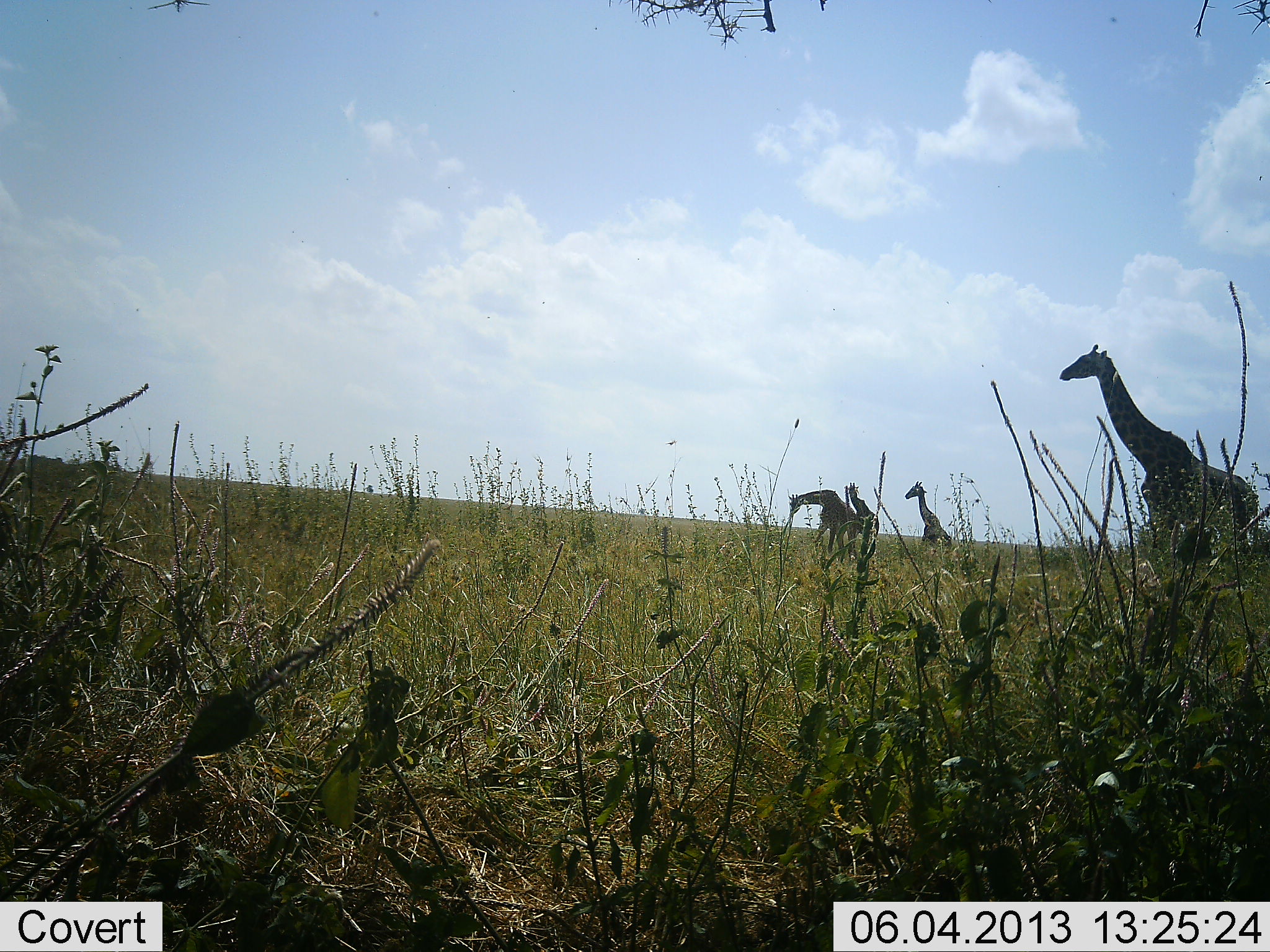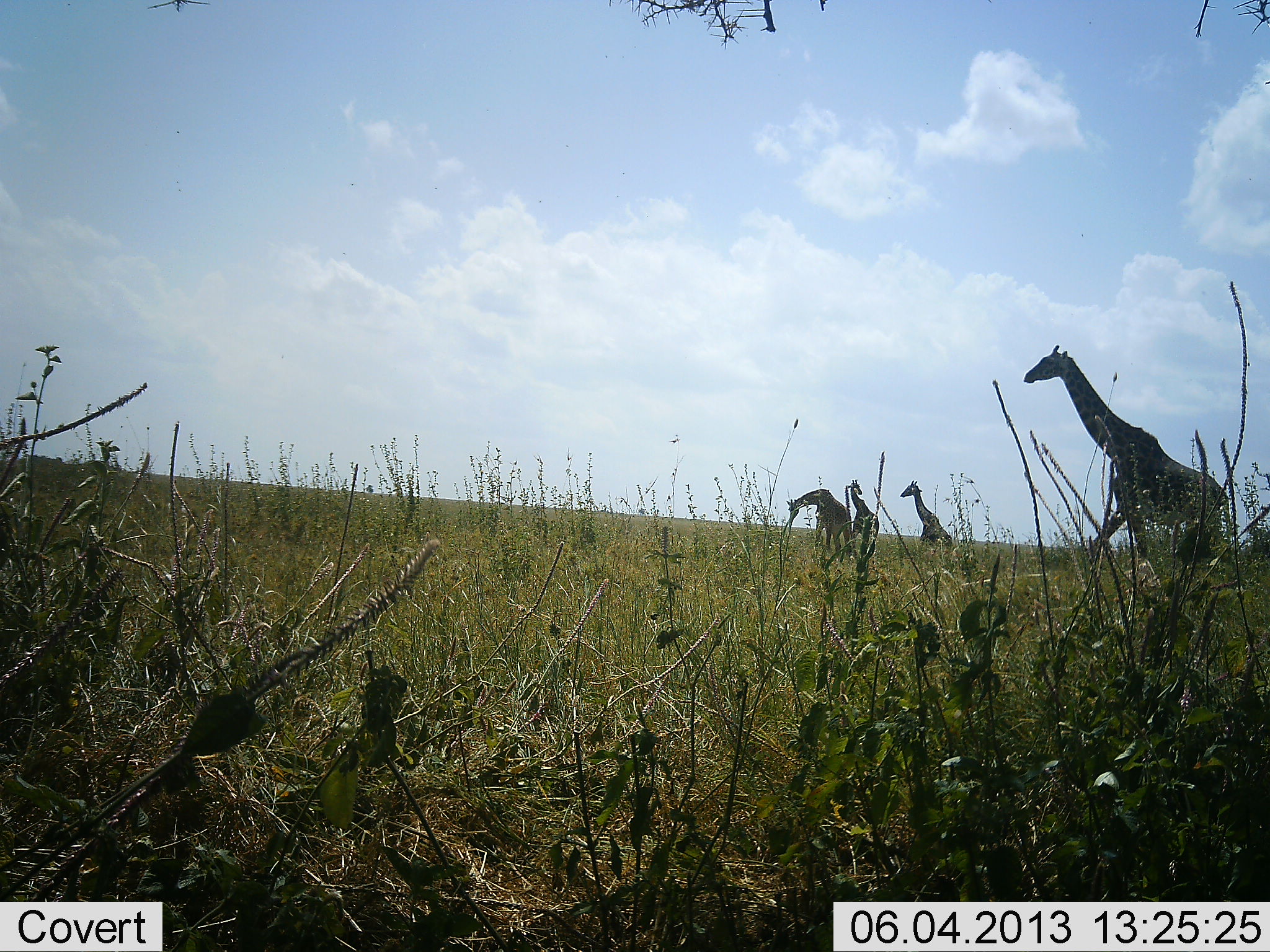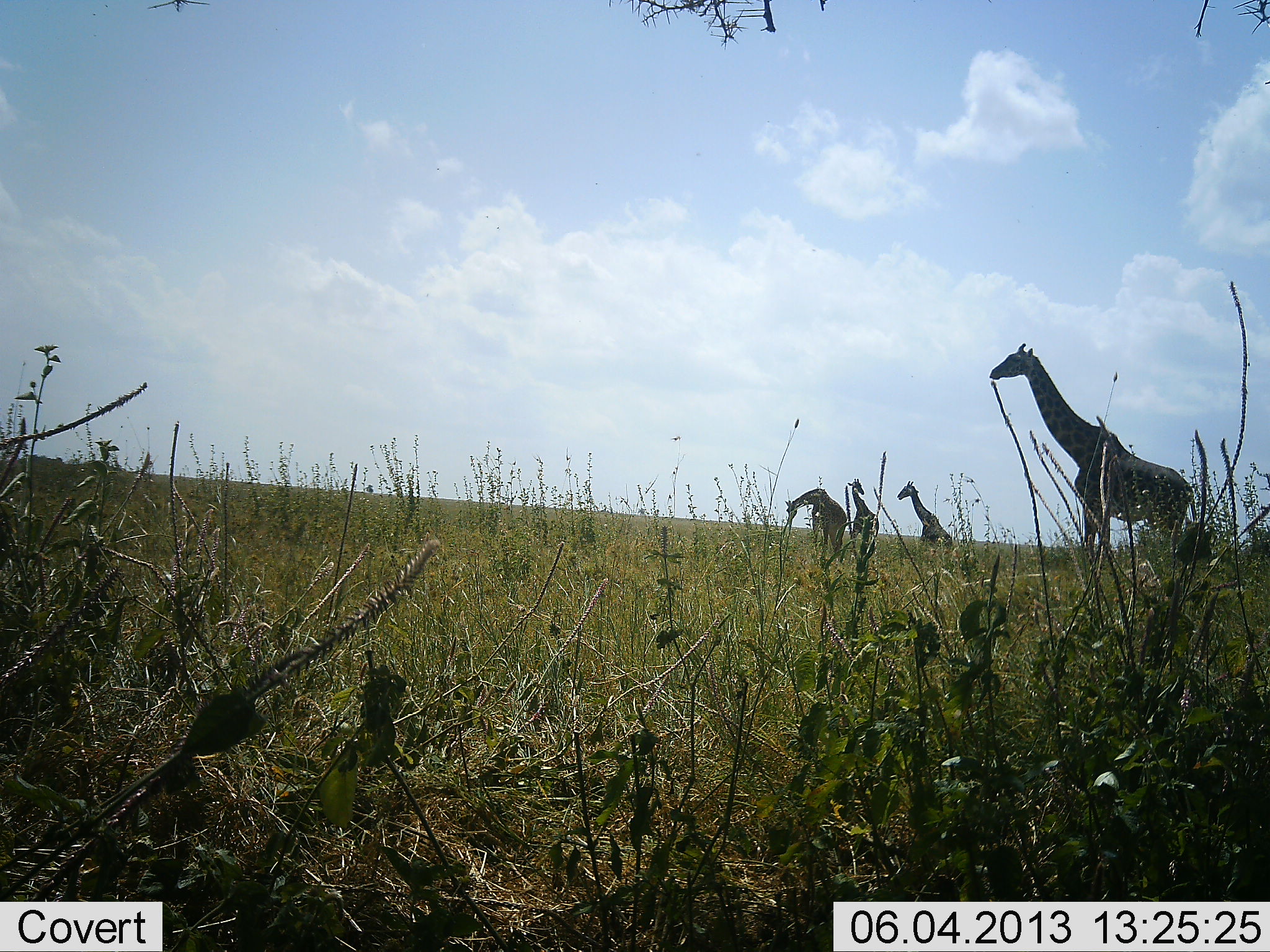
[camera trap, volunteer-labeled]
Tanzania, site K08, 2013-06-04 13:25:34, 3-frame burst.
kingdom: Animalia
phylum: Chordata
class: Mammalia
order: Artiodactyla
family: Giraffidae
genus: Giraffa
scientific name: Giraffa camelopardalis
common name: giraffe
Giraffe (Giraffa camelopardalis), count 4. Behavior (volunteer vote fractions): standing 56%, resting 0%, moving 85%, interacting 11%. Young present (vote fraction): 0%. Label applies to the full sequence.